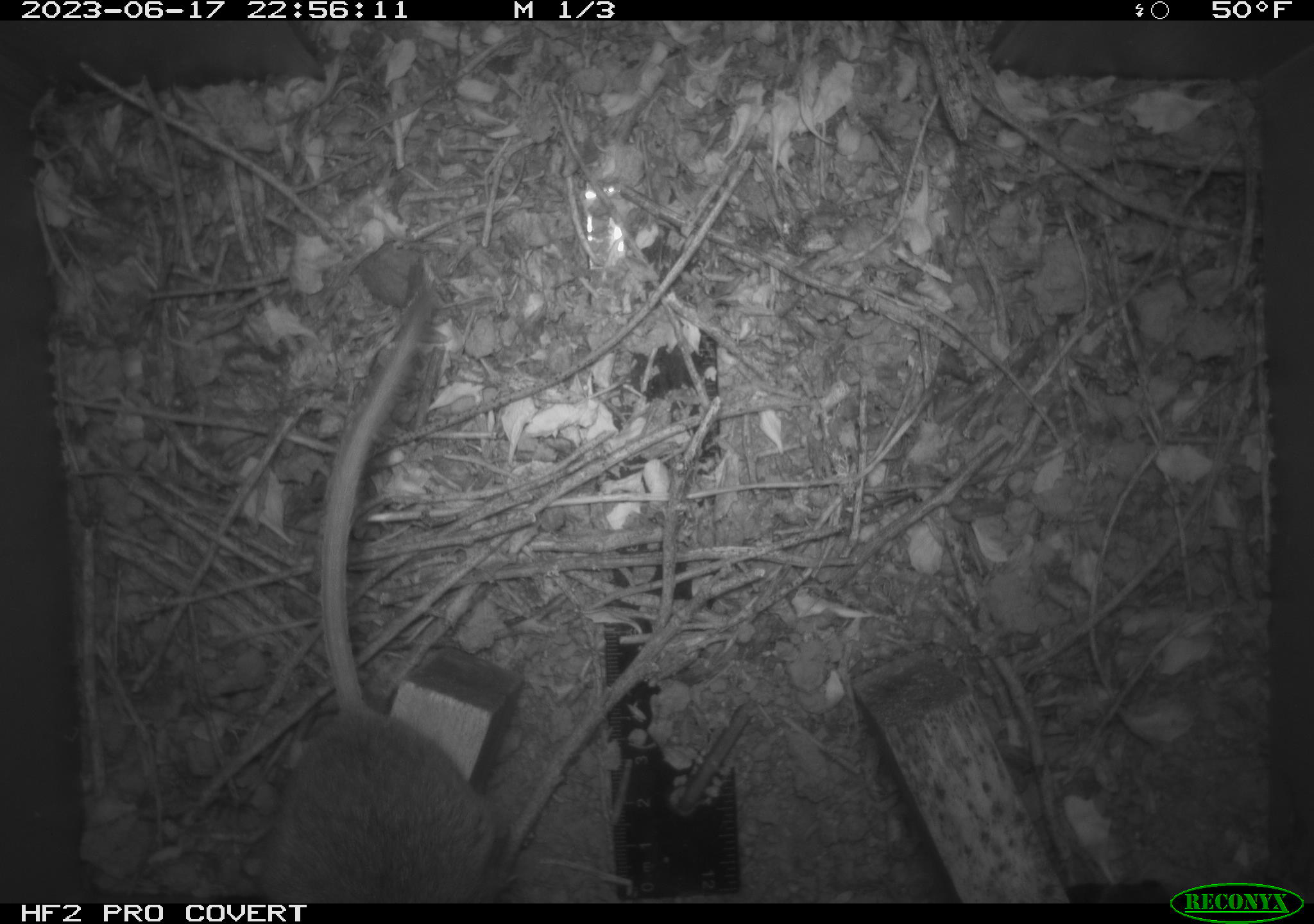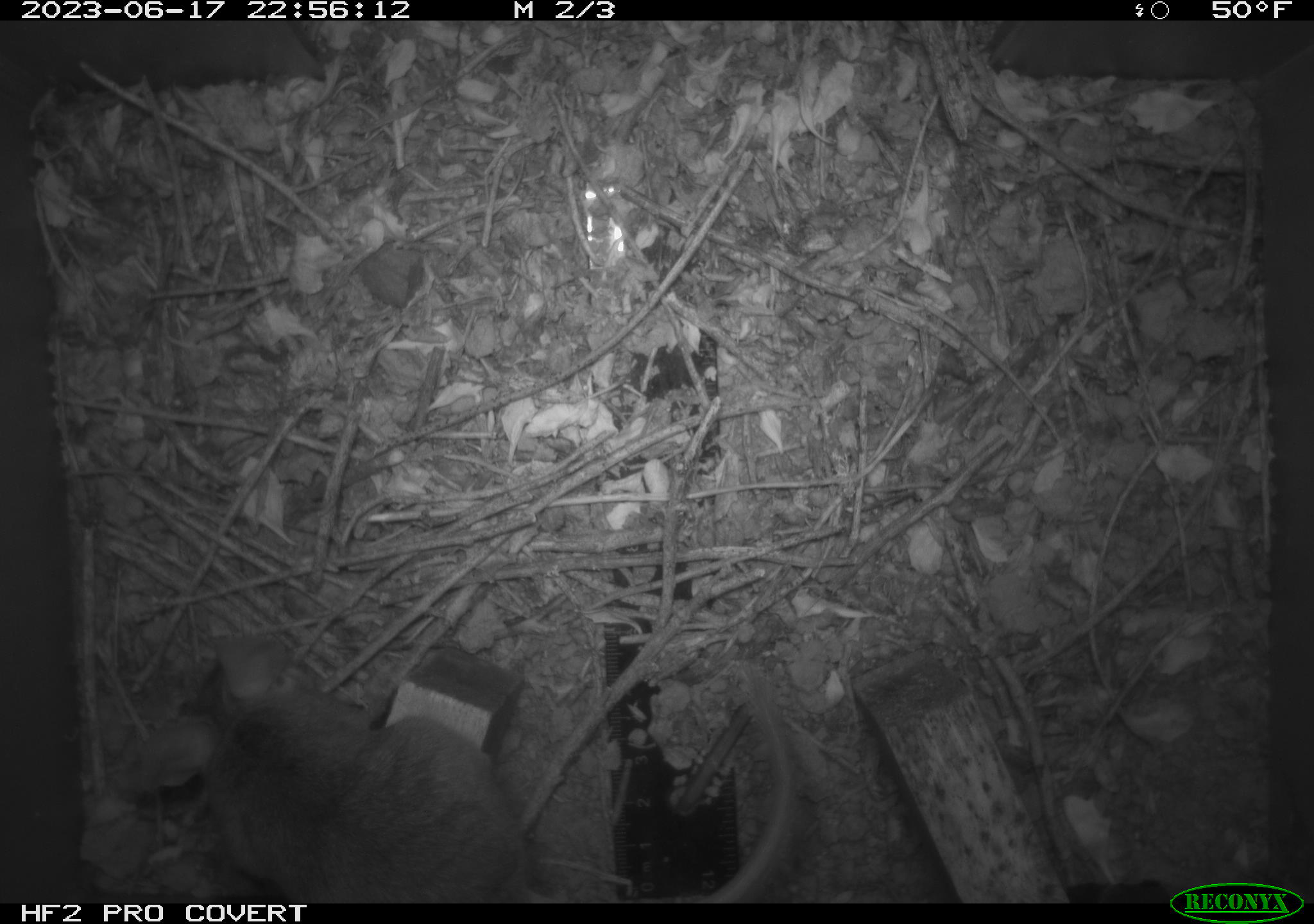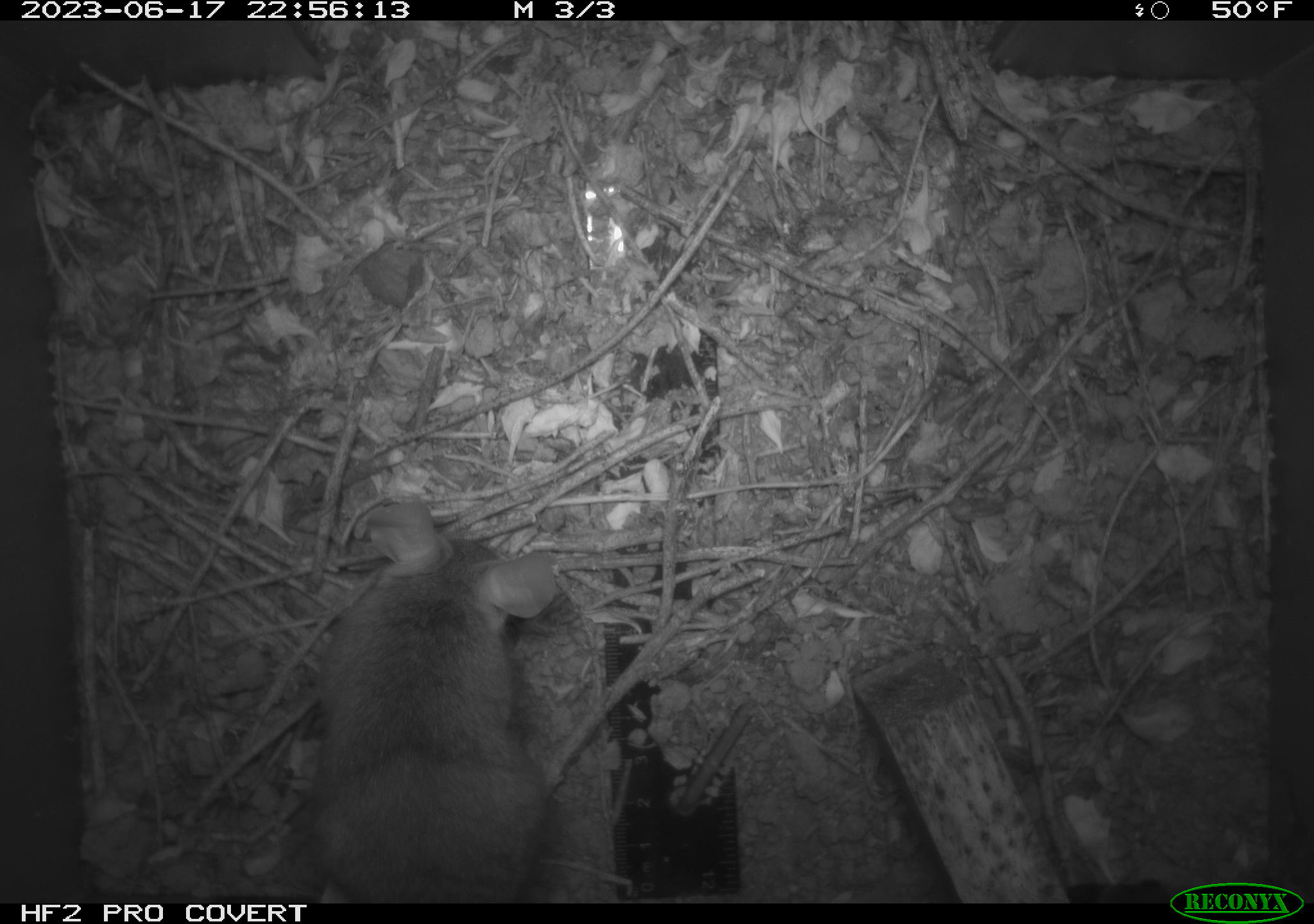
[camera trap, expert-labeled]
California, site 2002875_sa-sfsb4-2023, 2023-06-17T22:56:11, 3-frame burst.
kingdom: Animalia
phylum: Chordata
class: Mammalia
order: Rodentia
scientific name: Rodentia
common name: mouse species